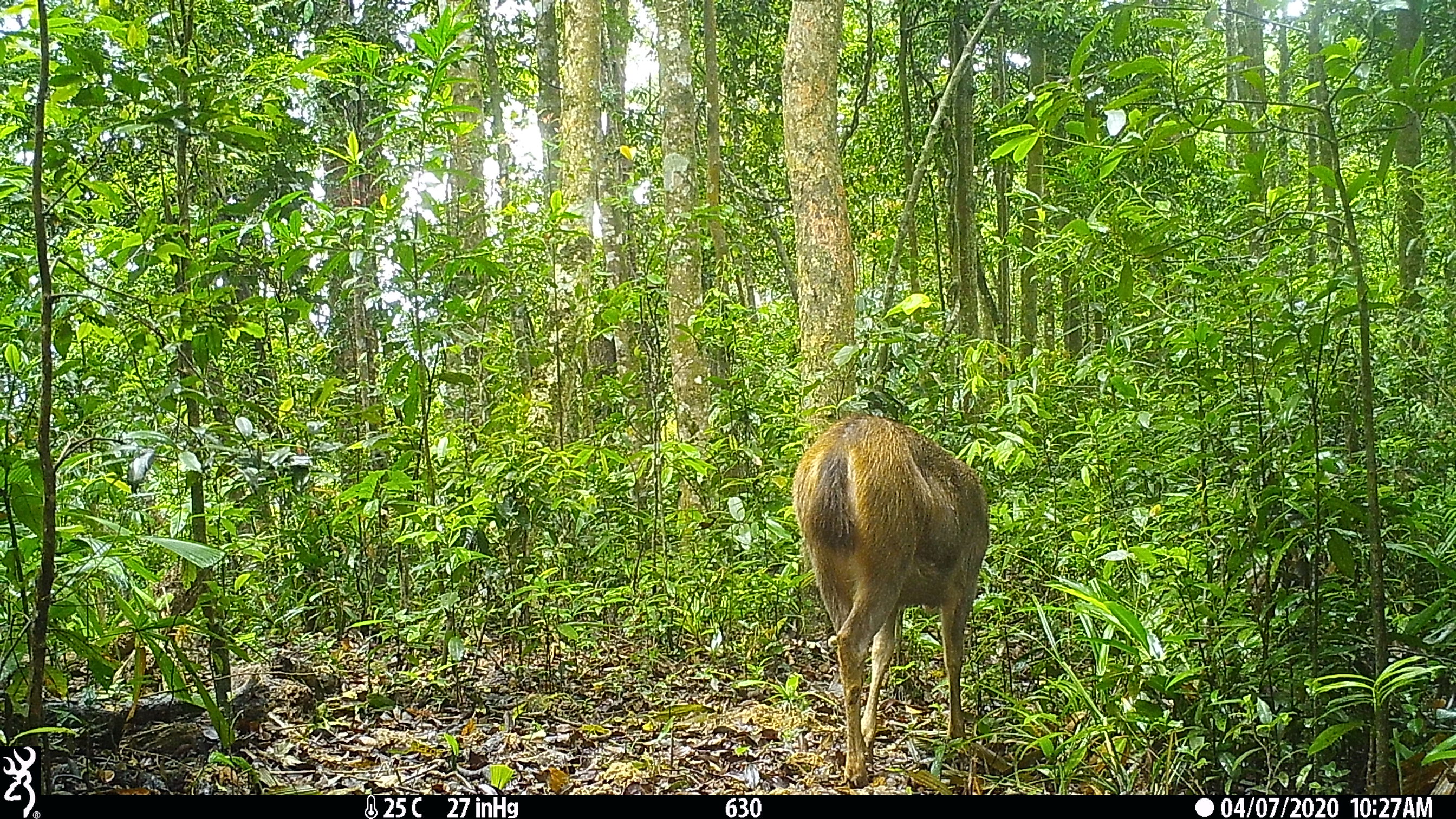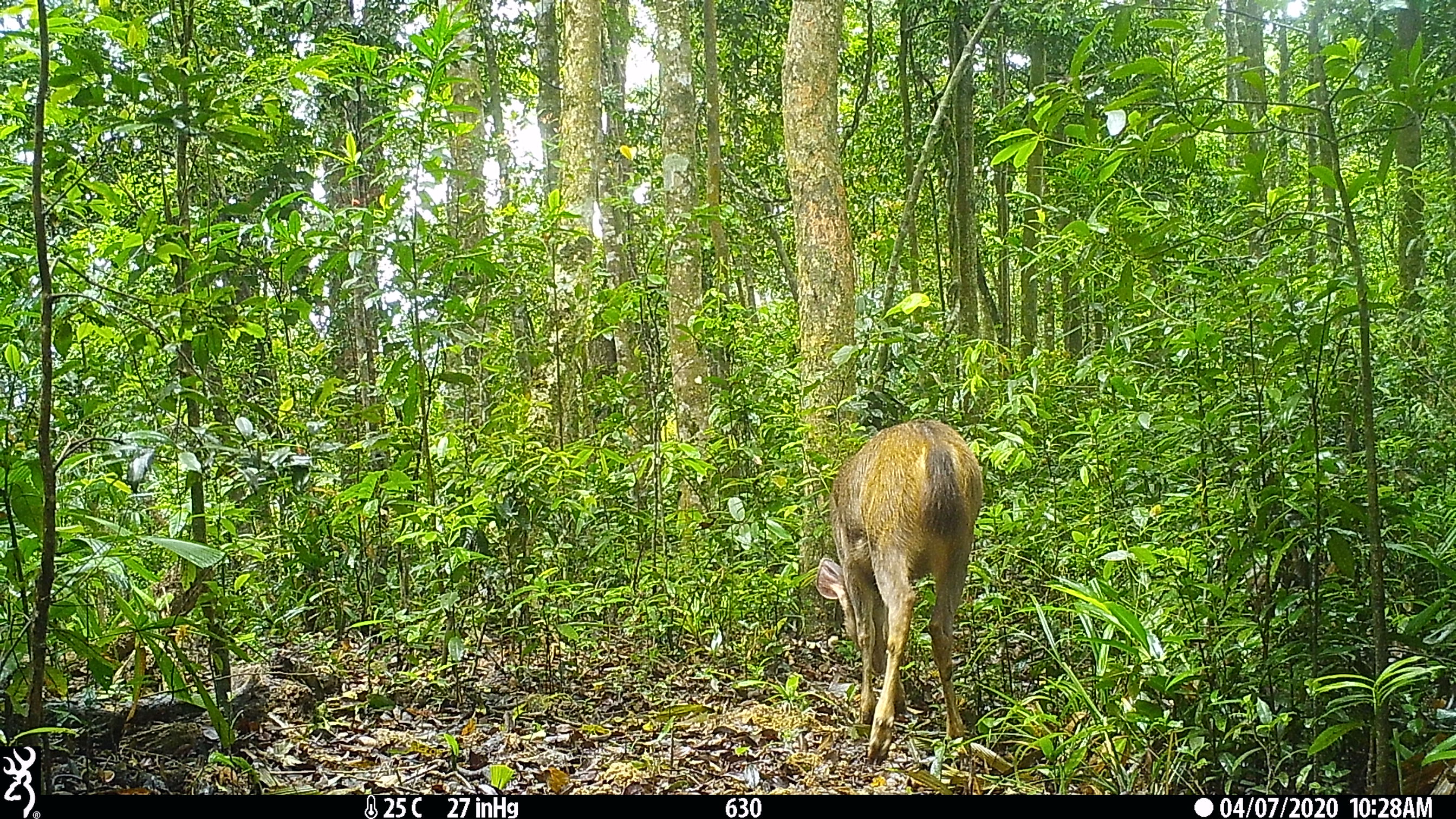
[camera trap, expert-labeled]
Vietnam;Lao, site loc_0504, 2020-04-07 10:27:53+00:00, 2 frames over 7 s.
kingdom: Animalia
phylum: Chordata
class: Mammalia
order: Artiodactyla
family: Cervidae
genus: Rusa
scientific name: Rusa unicolor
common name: sambar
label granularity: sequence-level